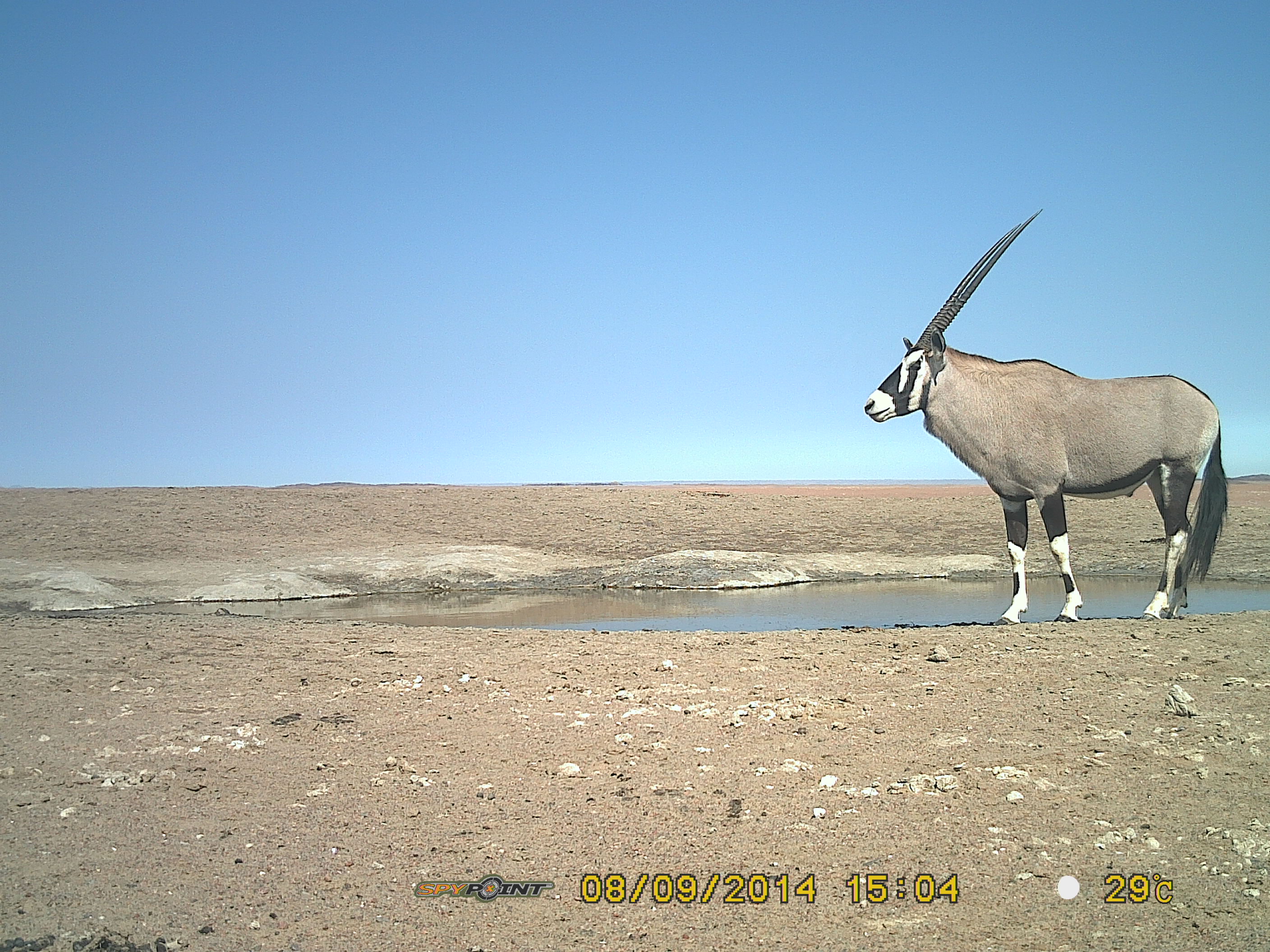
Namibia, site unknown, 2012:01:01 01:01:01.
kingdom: Animalia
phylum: Chordata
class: Mammalia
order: Artiodactyla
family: Bovidae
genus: Oryx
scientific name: Oryx gazella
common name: gemsbok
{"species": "Oryx gazella (gemsbok)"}